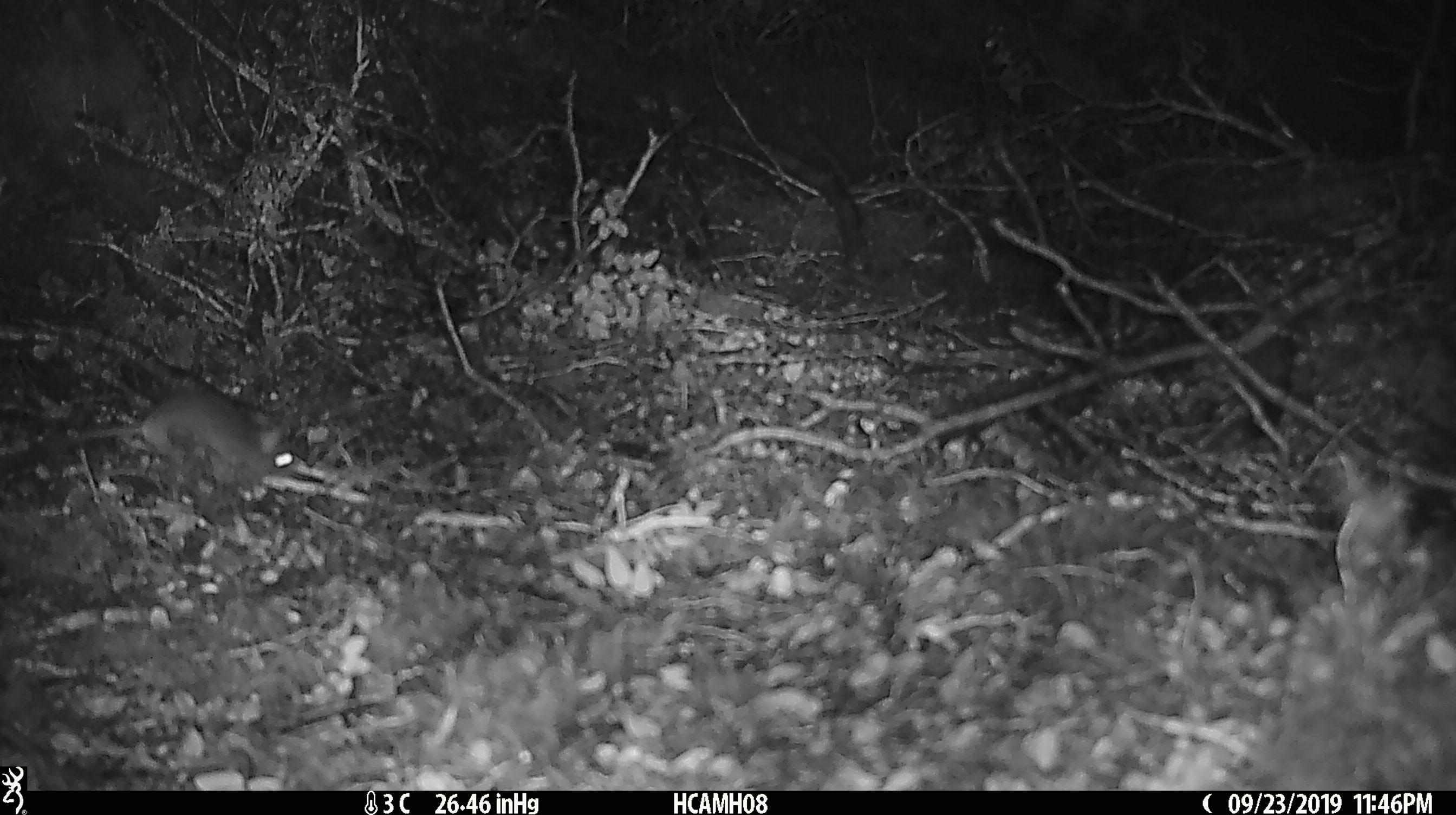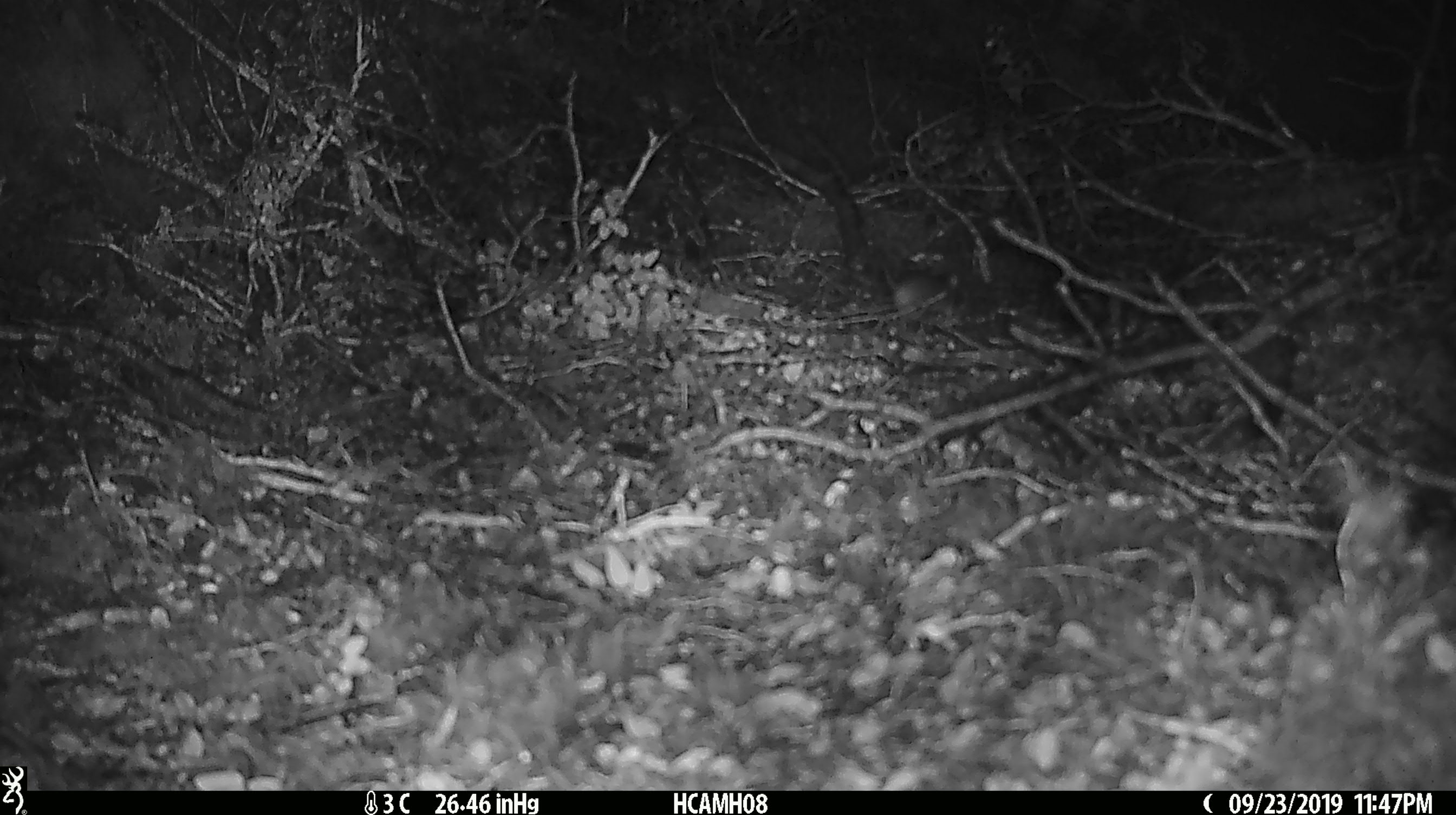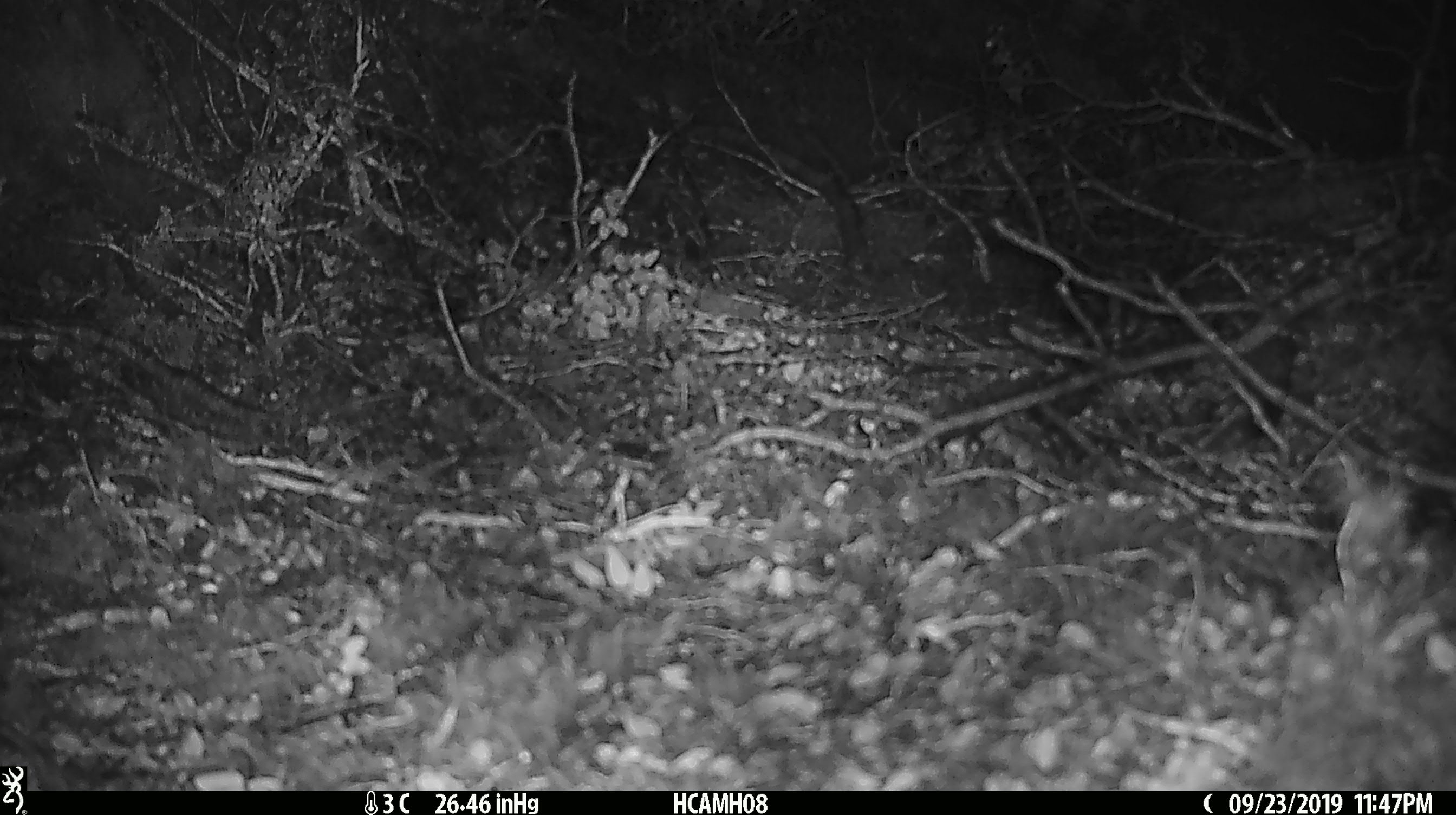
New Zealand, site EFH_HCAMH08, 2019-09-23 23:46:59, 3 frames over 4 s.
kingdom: Animalia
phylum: Chordata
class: Mammalia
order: Rodentia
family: Muridae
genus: Mus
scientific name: Mus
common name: mouse